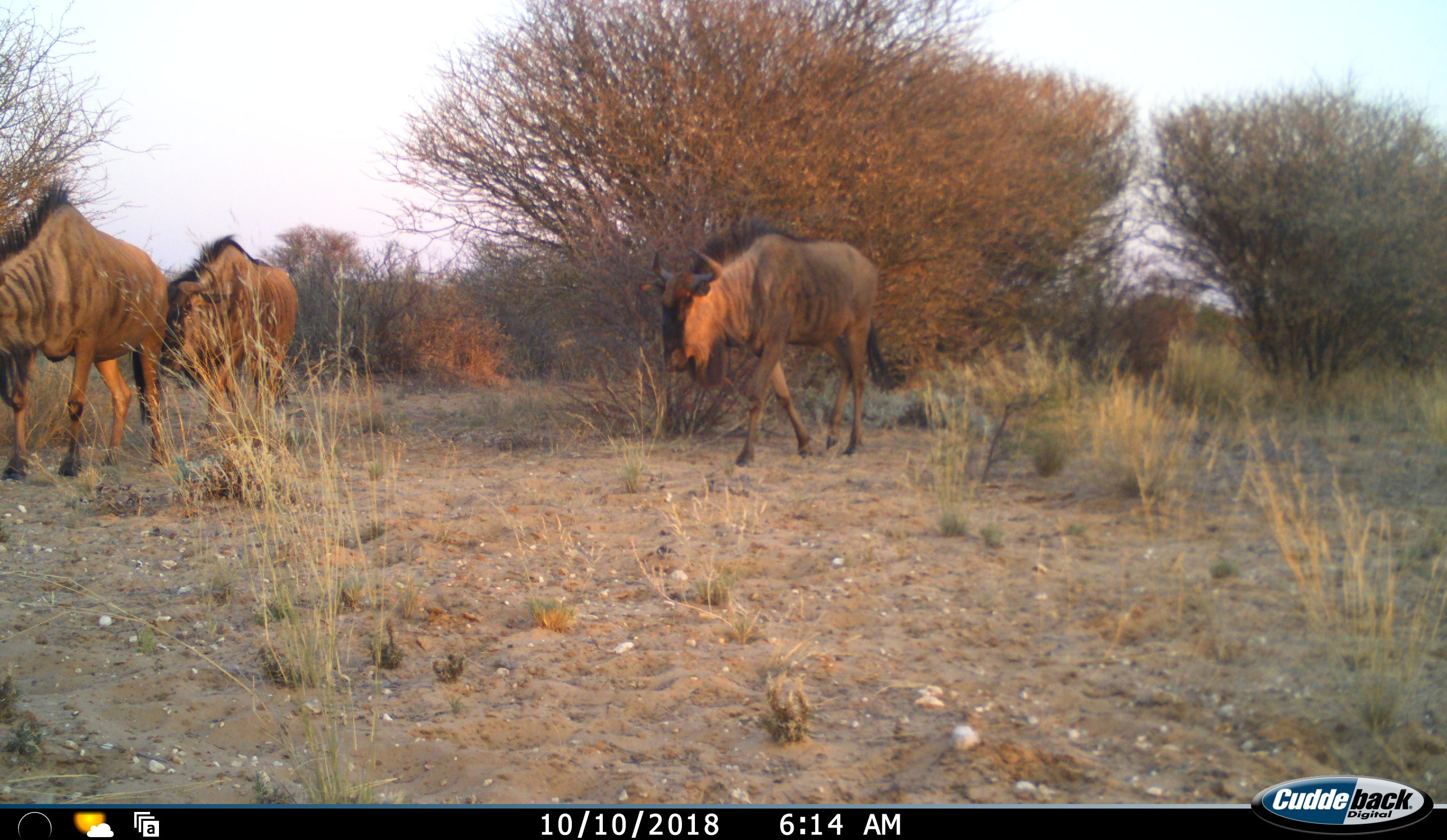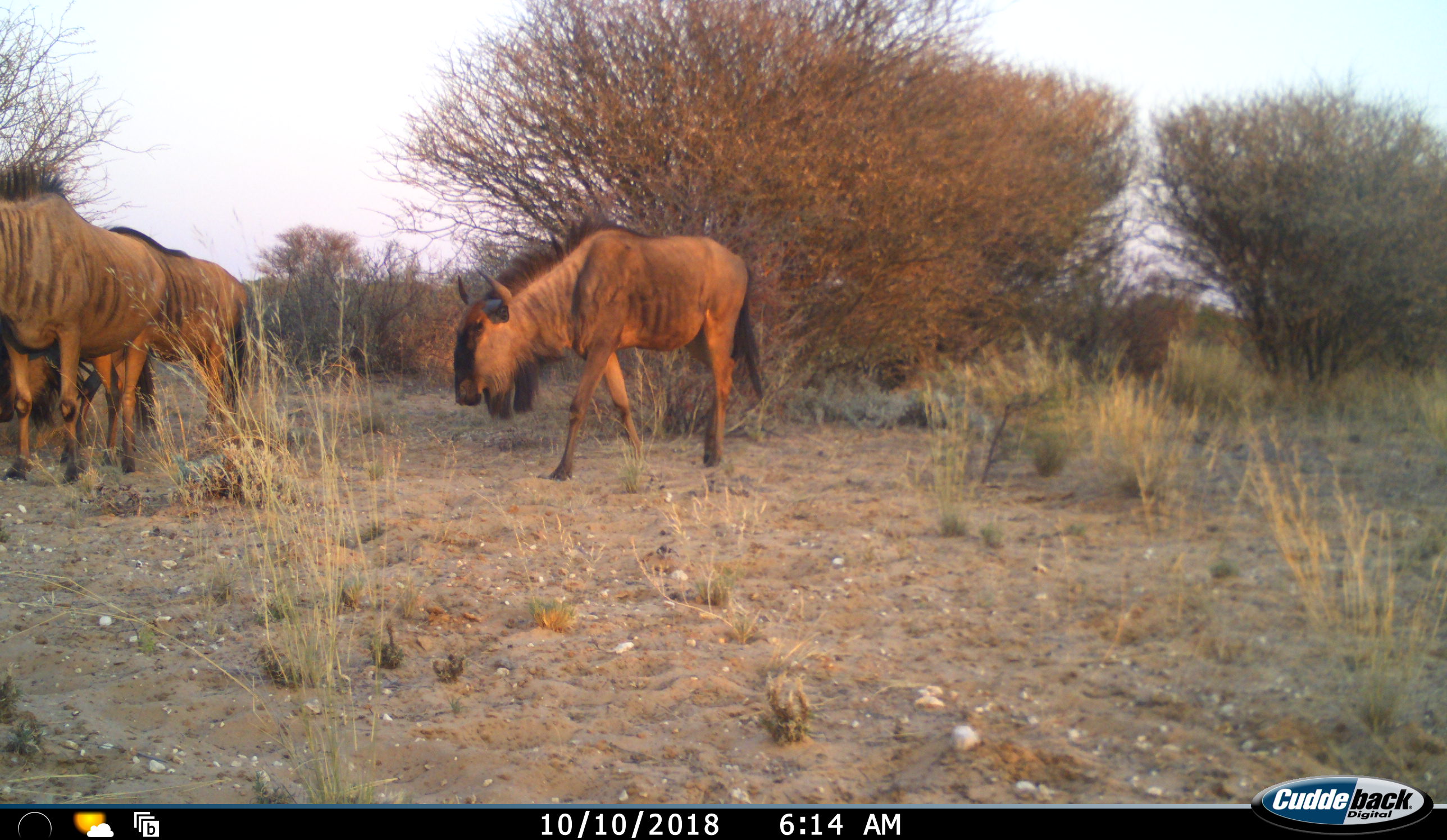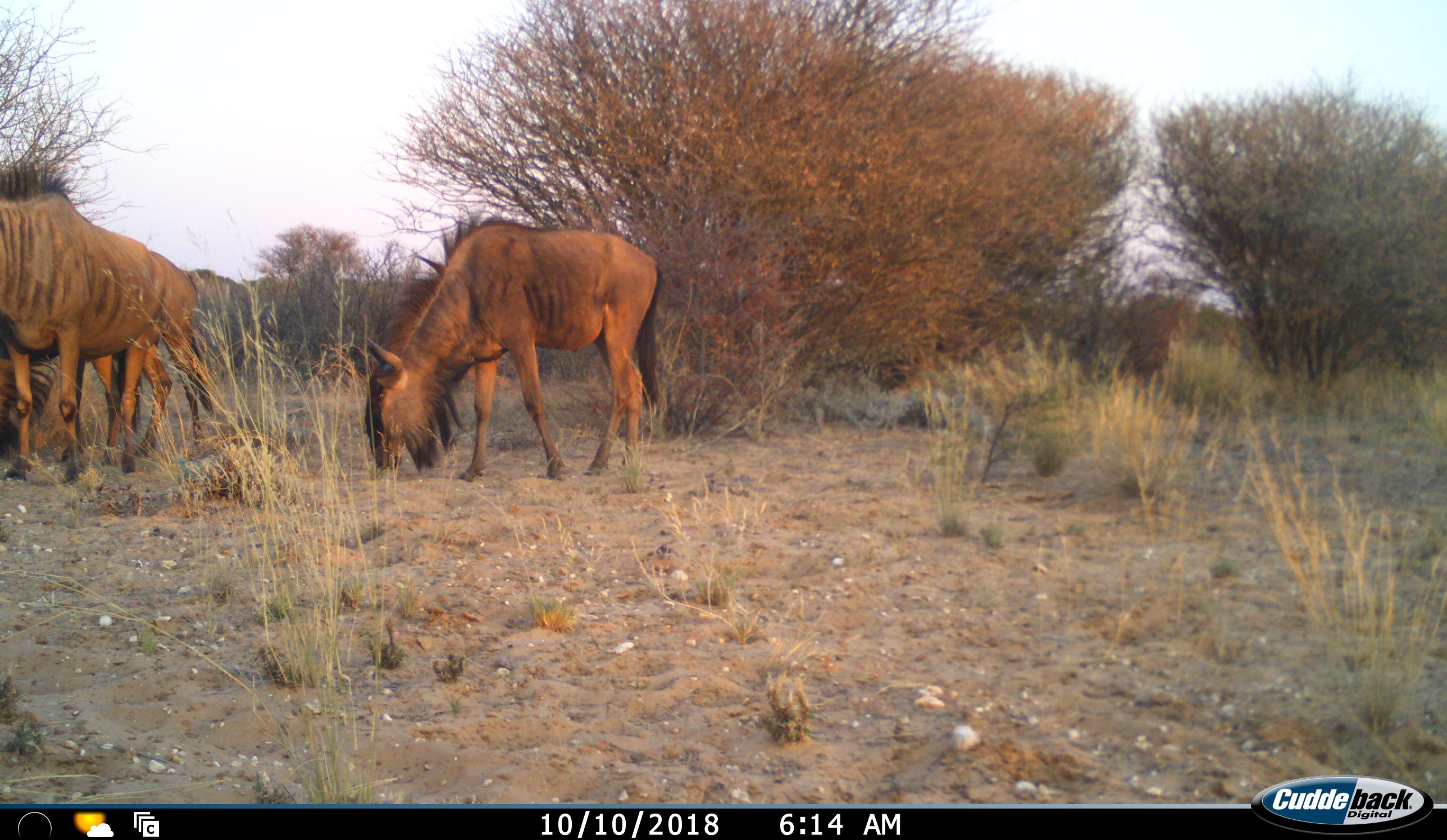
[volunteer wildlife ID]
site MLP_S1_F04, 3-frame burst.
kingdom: Animalia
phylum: Chordata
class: Mammalia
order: Artiodactyla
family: Bovidae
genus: Connochaetes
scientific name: Connochaetes taurinus taurinus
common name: blue wildebeest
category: wildebeestblue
Wildebeestblue (blue wildebeest) (Connochaetes taurinus taurinus), count 3. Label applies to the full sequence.